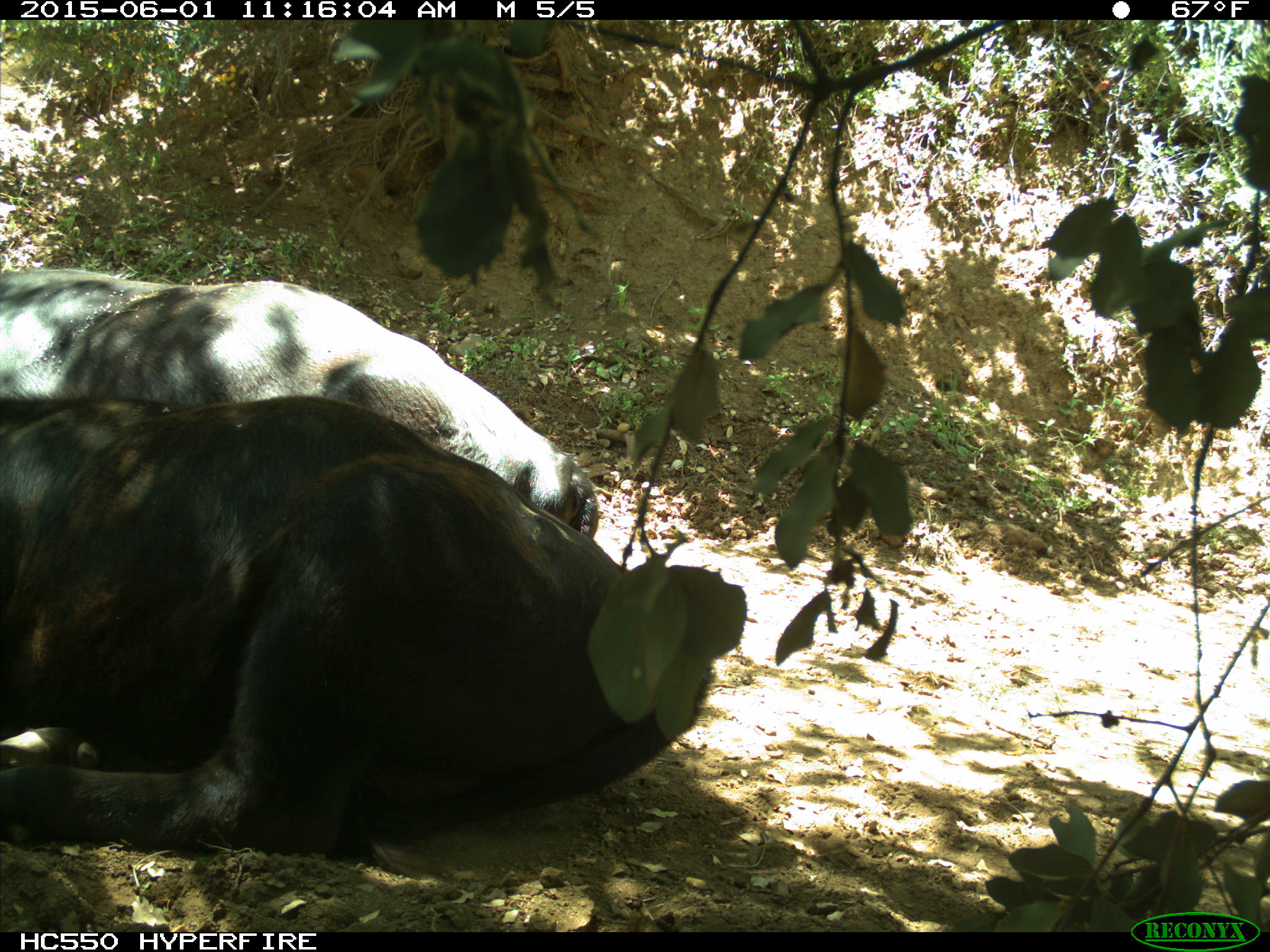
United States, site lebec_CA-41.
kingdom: Animalia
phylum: Chordata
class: Mammalia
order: Artiodactyla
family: Bovidae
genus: Bos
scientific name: Bos taurus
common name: domestic cow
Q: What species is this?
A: Bos taurus (domestic cow).